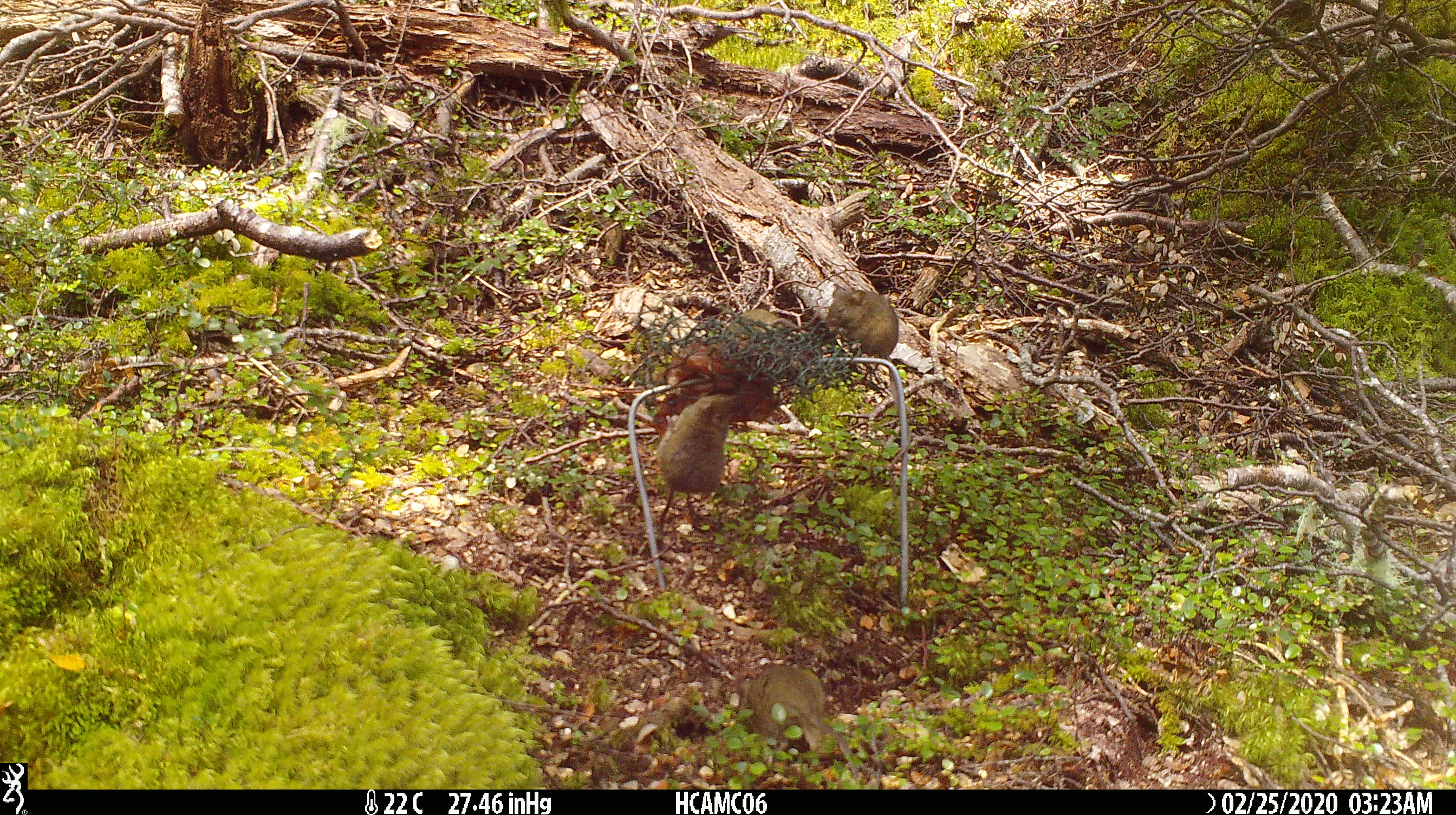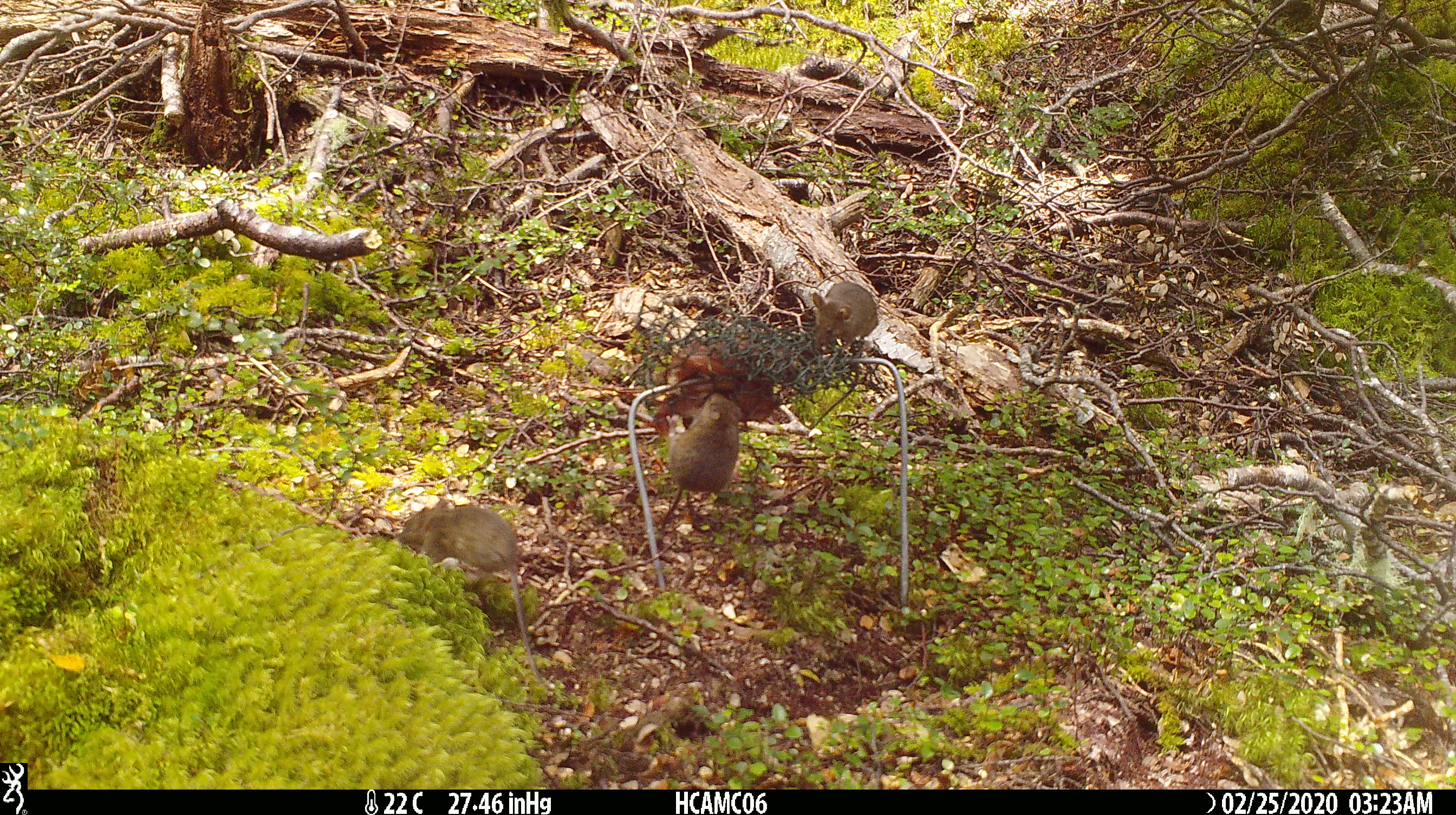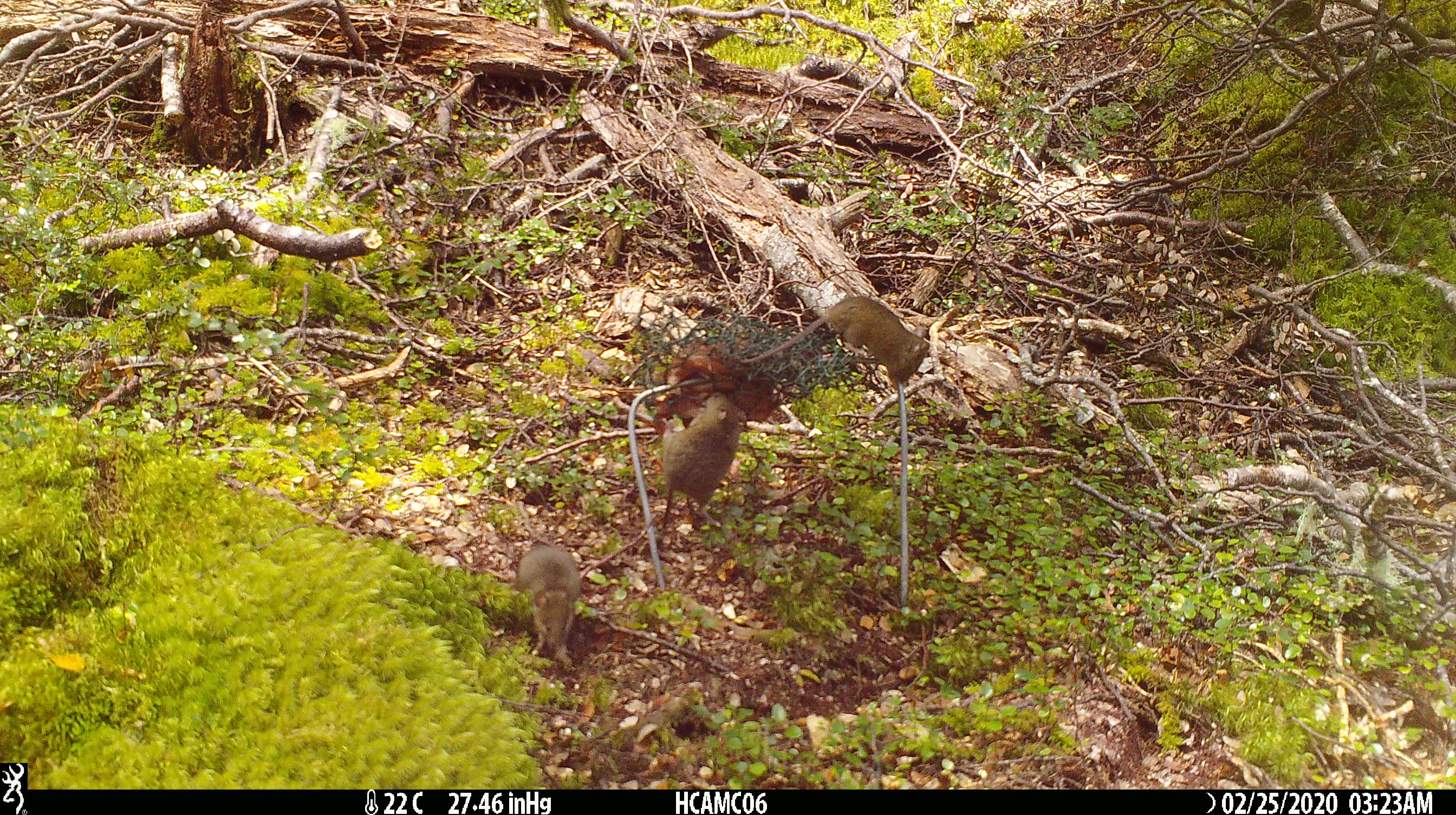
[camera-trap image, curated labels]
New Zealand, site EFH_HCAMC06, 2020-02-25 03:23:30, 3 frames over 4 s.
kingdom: Animalia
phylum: Chordata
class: Mammalia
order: Rodentia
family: Muridae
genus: Mus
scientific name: Mus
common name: mouse